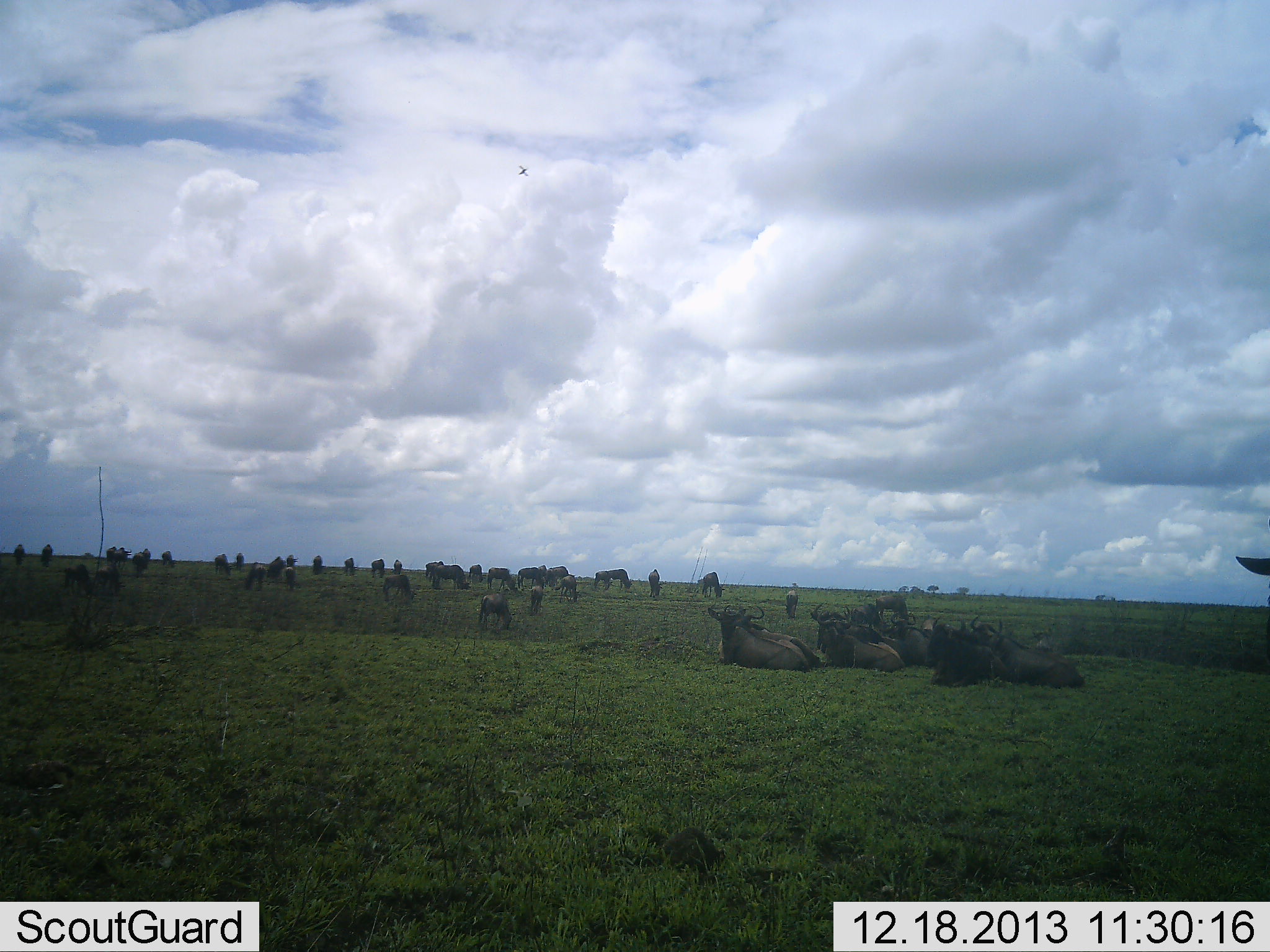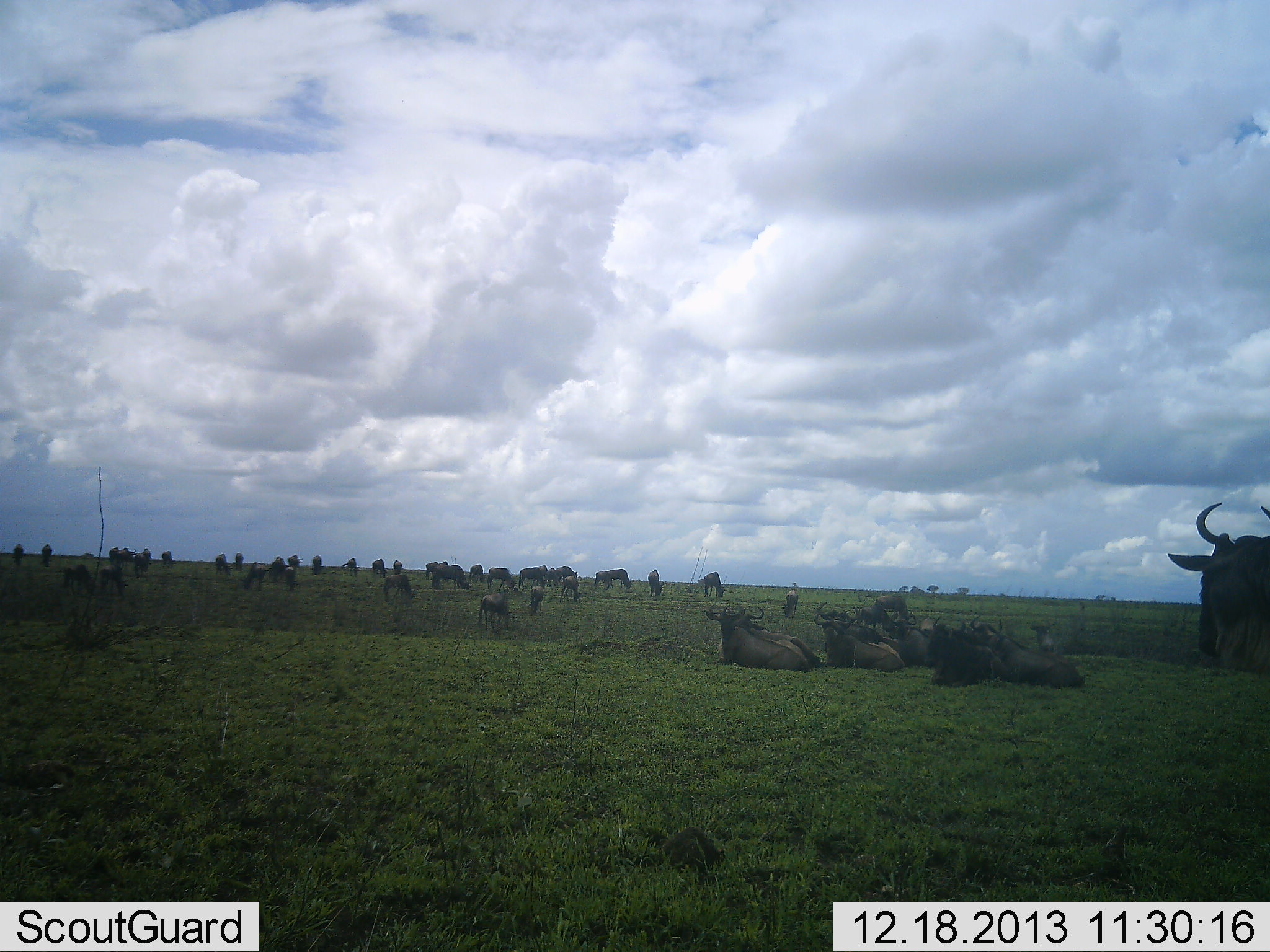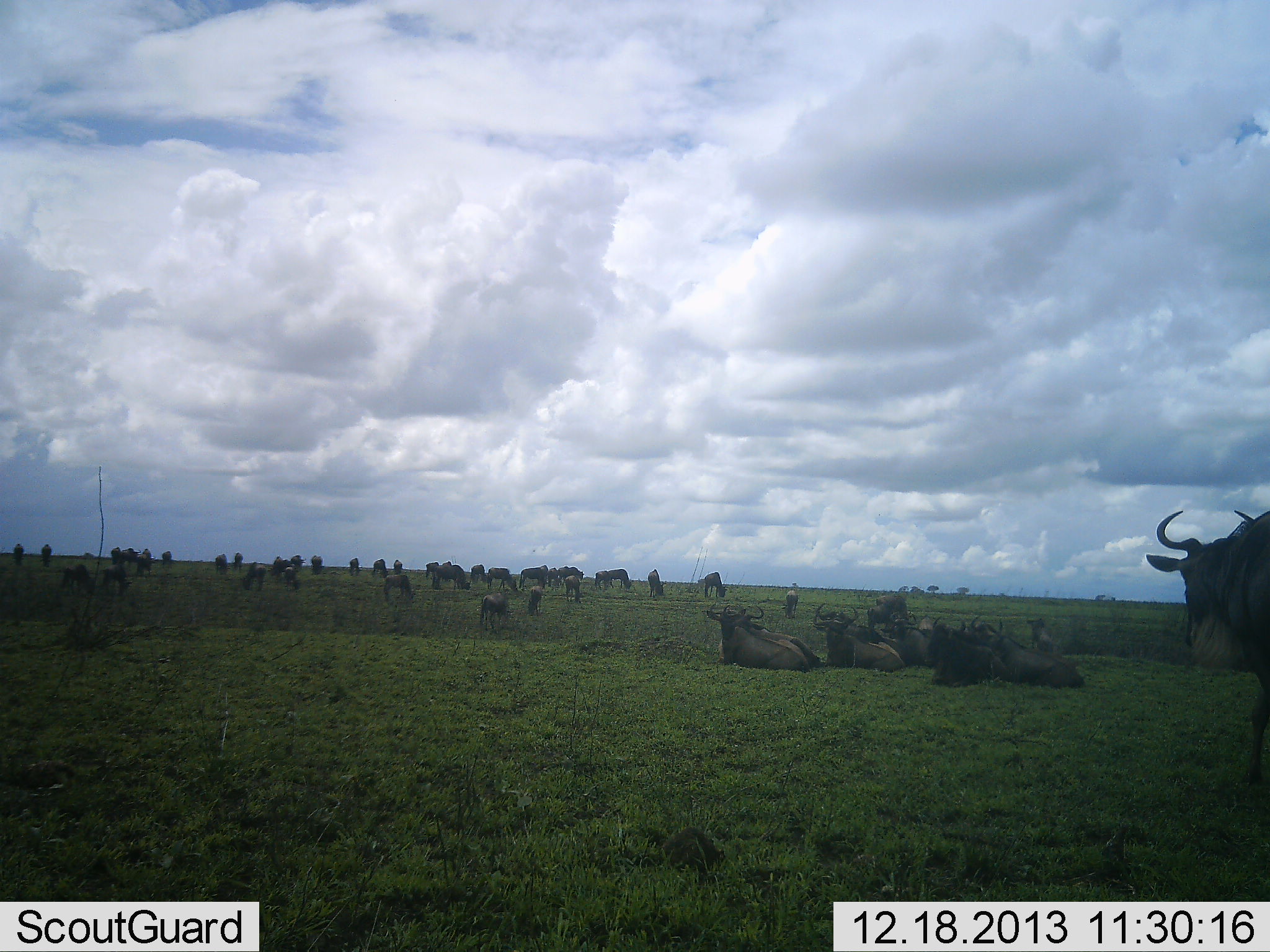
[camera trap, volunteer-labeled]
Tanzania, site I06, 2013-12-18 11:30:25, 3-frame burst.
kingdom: Animalia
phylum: Chordata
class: Mammalia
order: Artiodactyla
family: Bovidae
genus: Connochaetes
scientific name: Connochaetes taurinus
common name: blue wildebeest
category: wildebeest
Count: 11-50.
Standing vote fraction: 60%.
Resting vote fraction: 100%.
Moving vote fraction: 40%.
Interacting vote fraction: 10%.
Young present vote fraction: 0%.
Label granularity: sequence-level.